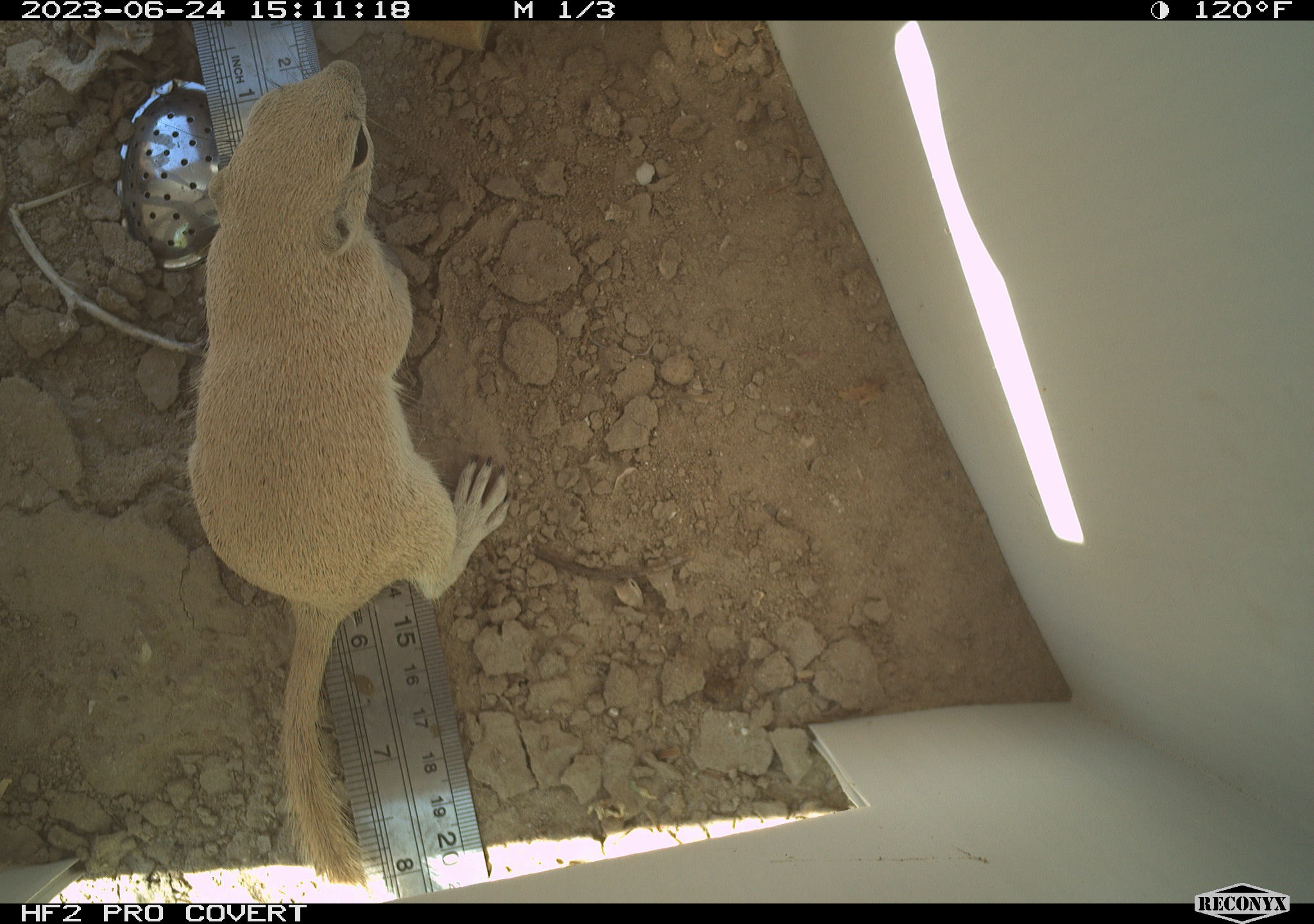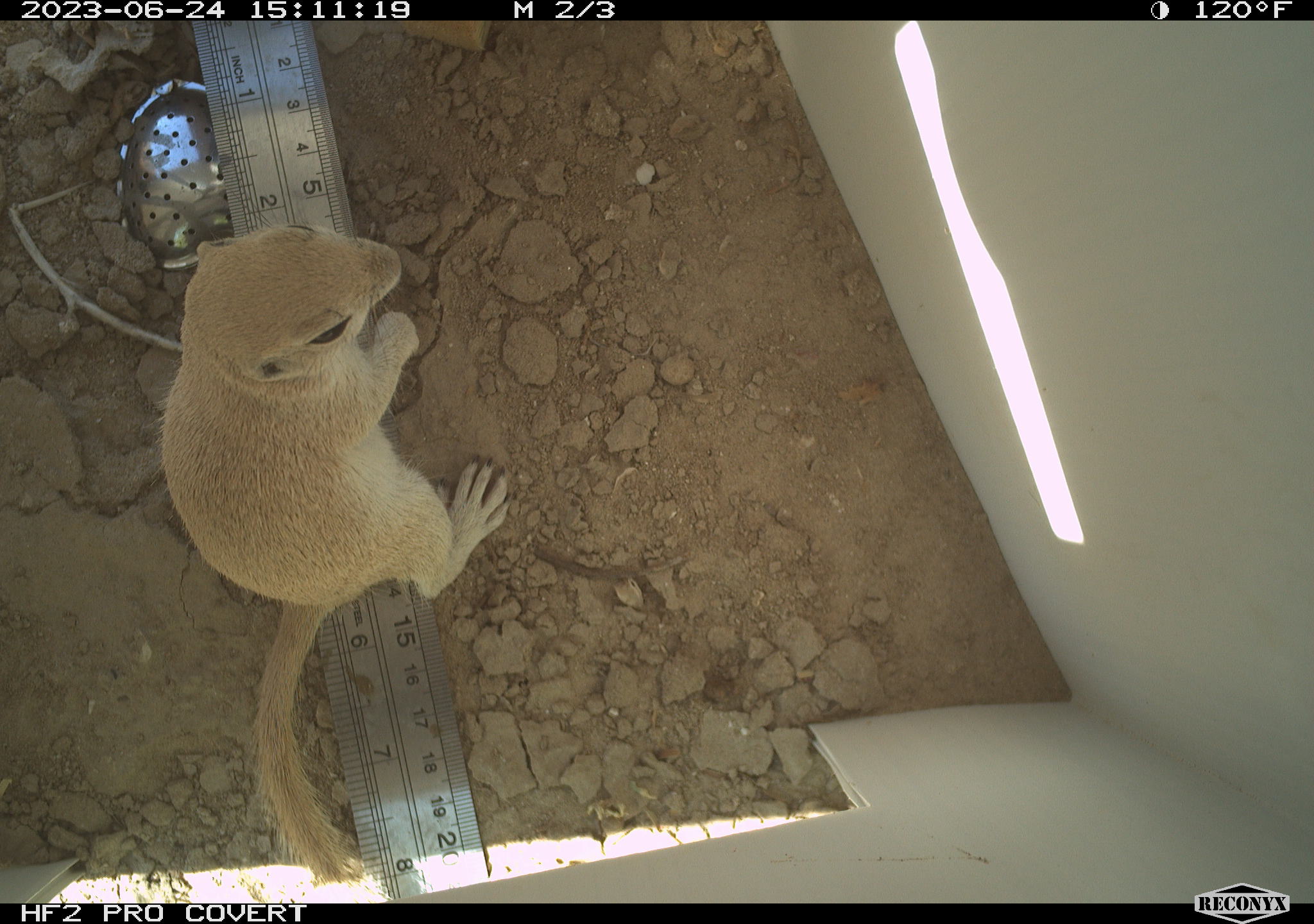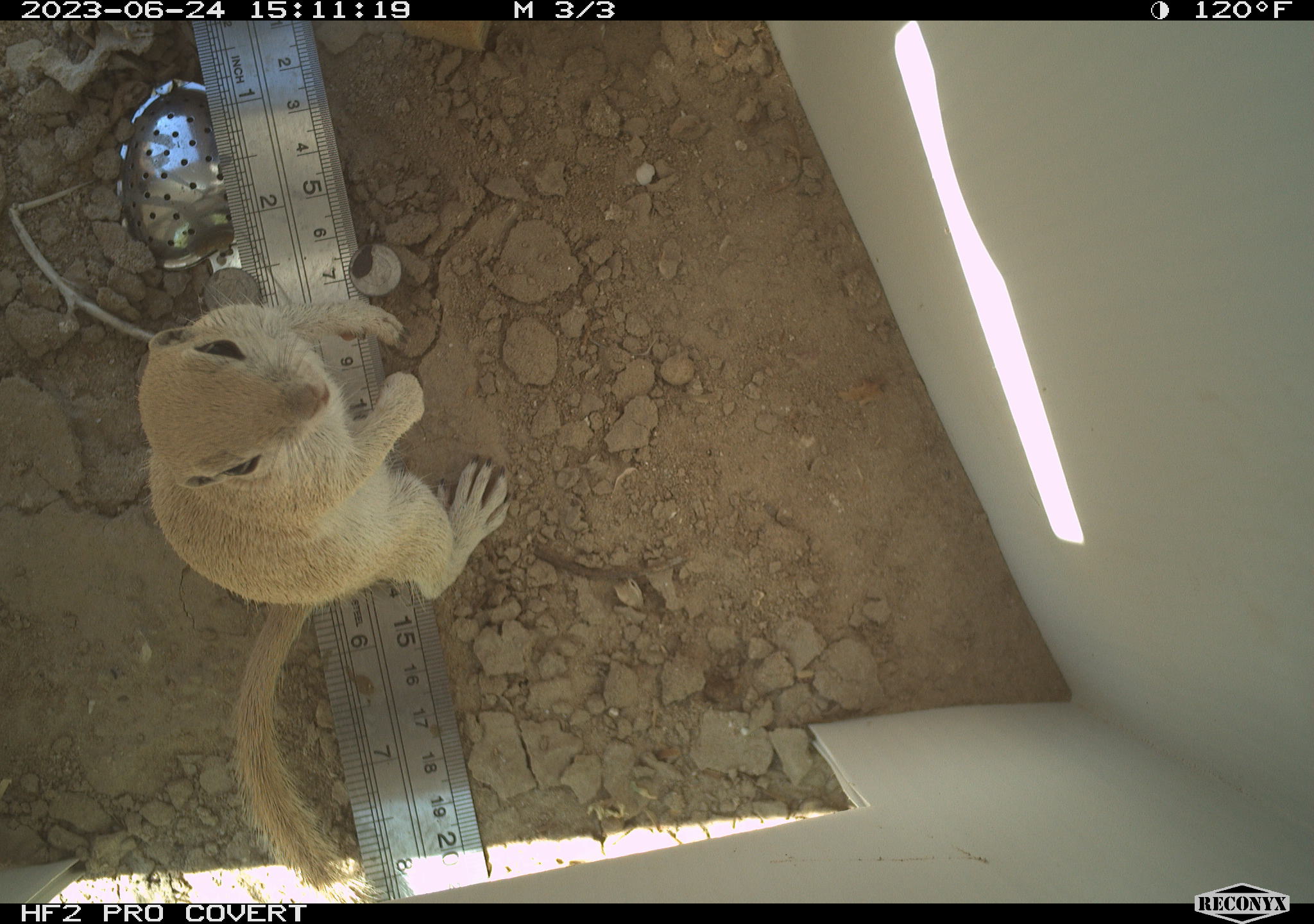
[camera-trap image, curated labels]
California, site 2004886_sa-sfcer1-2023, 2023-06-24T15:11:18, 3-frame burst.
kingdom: Animalia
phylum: Chordata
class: Mammalia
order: Rodentia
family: Sciuridae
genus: Xerospermophilus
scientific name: Xerospermophilus tereticaudus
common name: round-tailed ground squirrel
Round-tailed ground squirrel (Xerospermophilus tereticaudus).